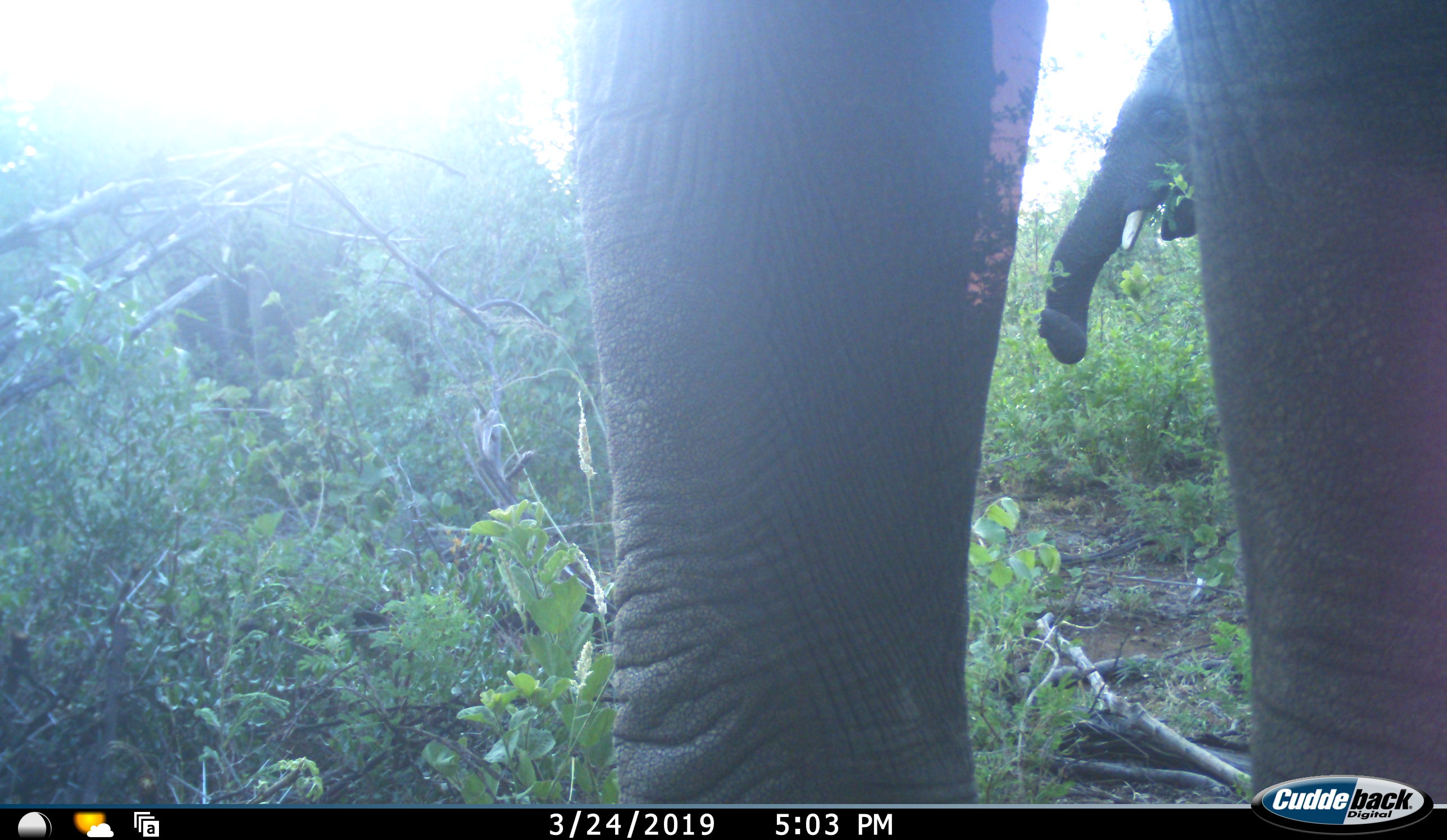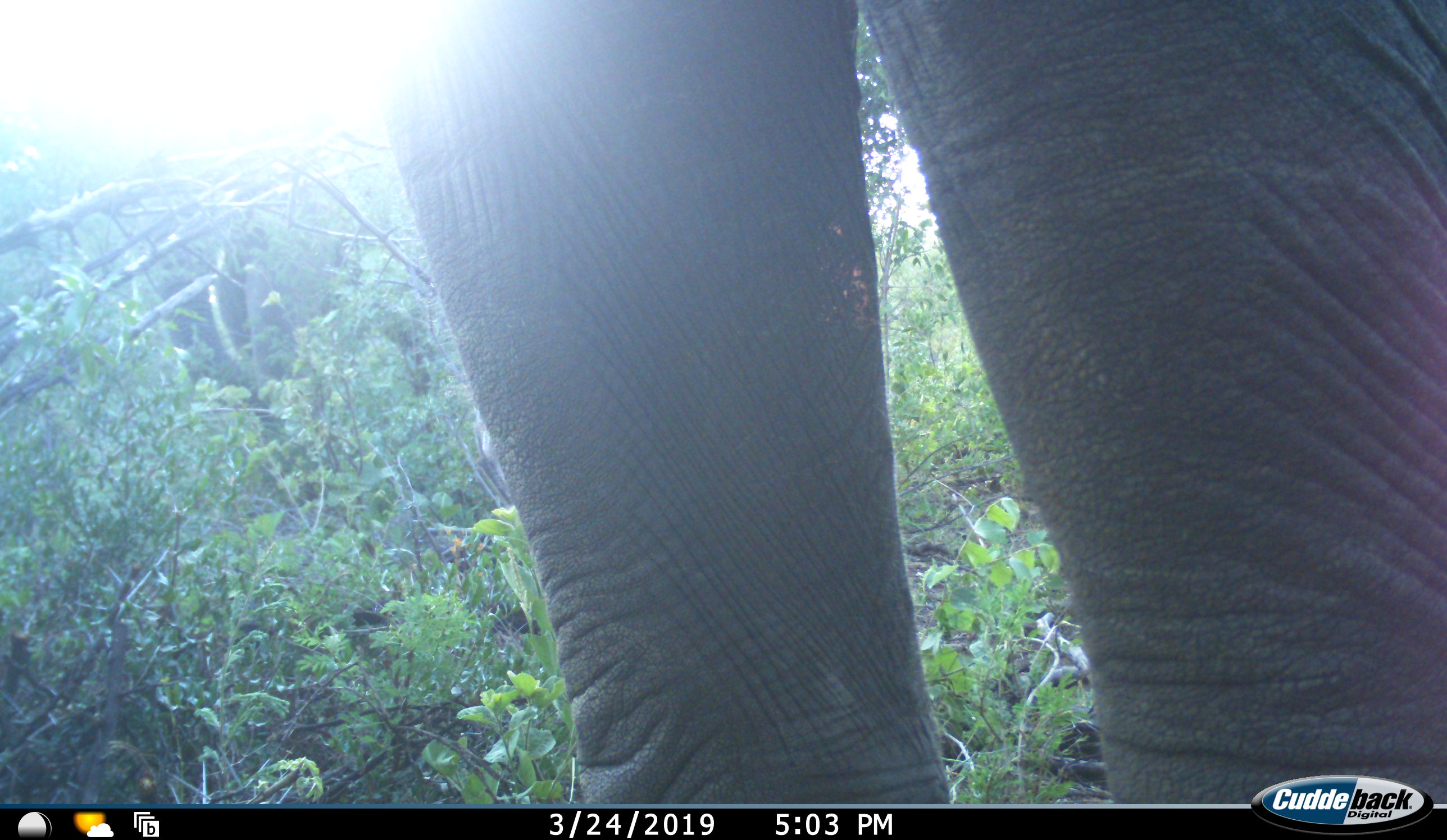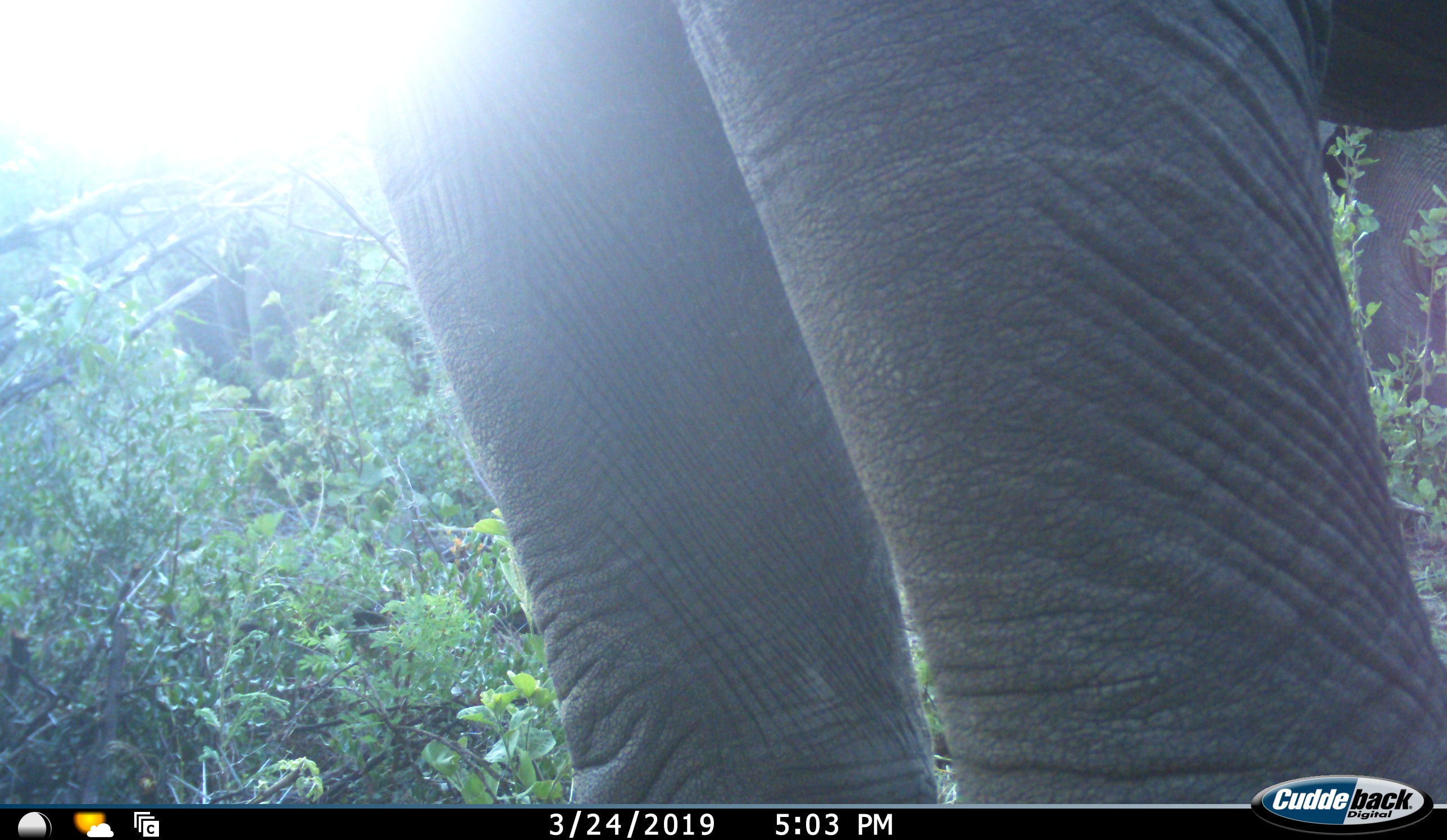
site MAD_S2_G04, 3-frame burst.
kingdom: Animalia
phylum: Chordata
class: Mammalia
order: Proboscidea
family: Elephantidae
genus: Loxodonta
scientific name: Loxodonta africana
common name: african bush elephant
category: elephant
Elephant (african bush elephant) (Loxodonta africana), count 2. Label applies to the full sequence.